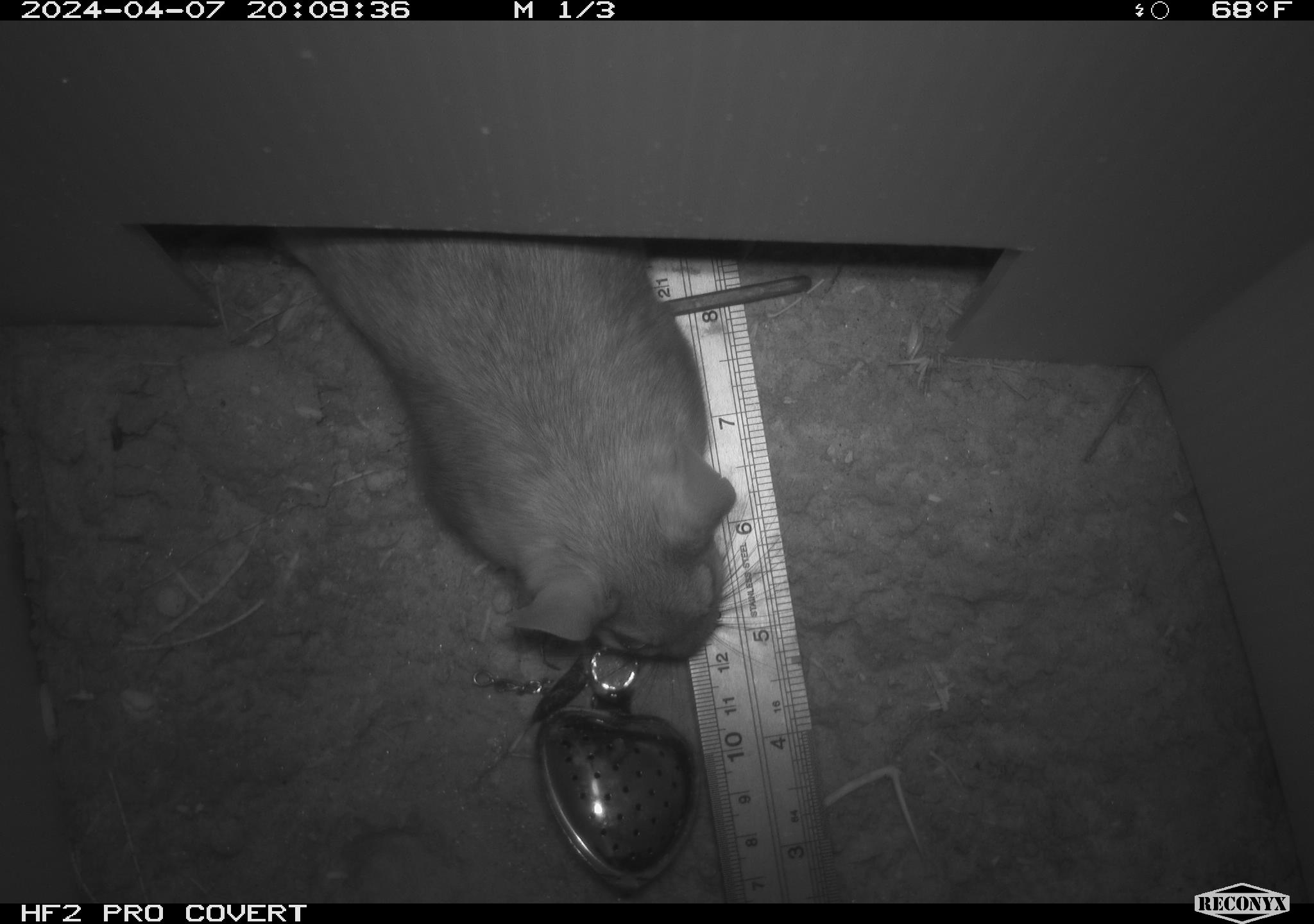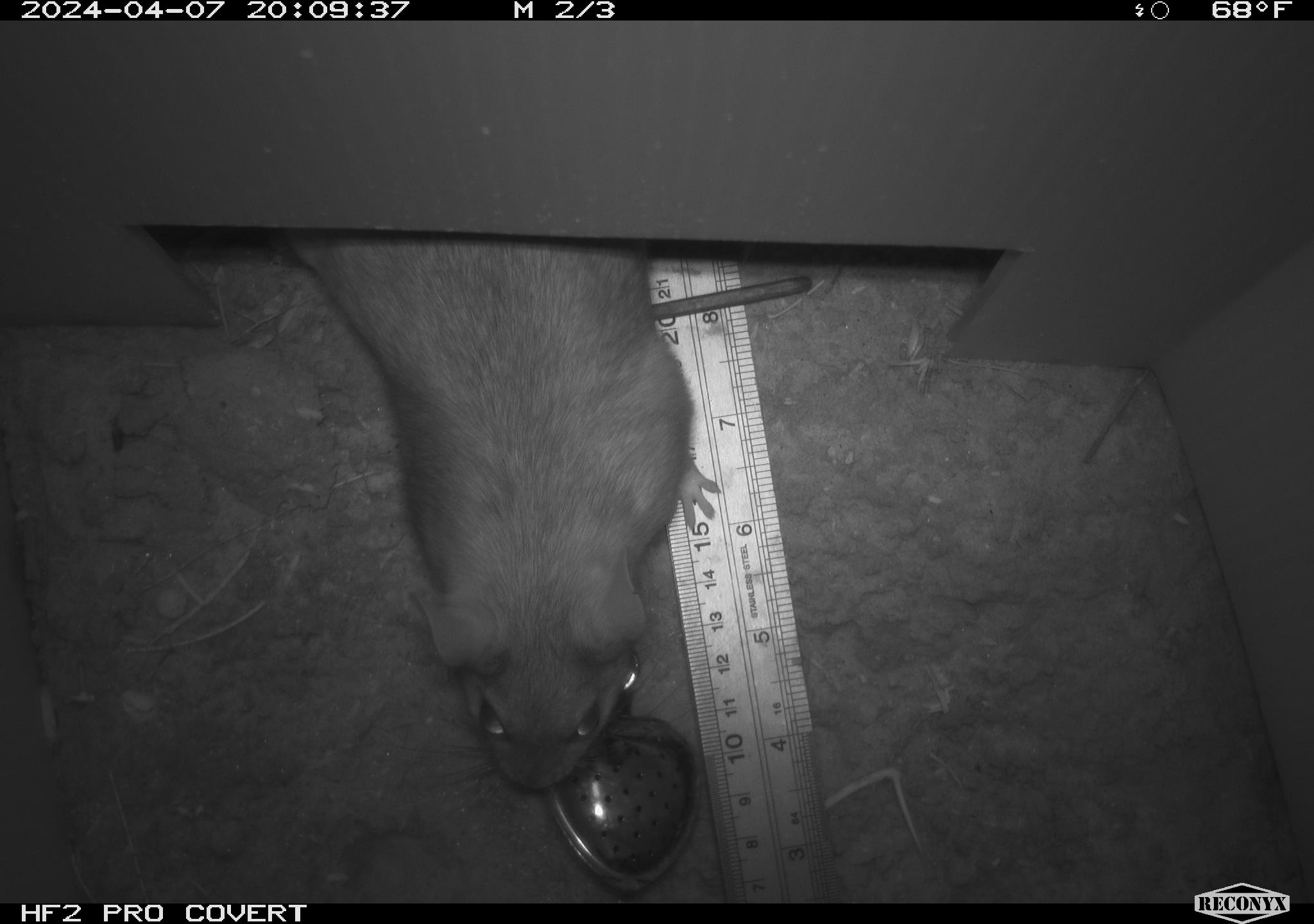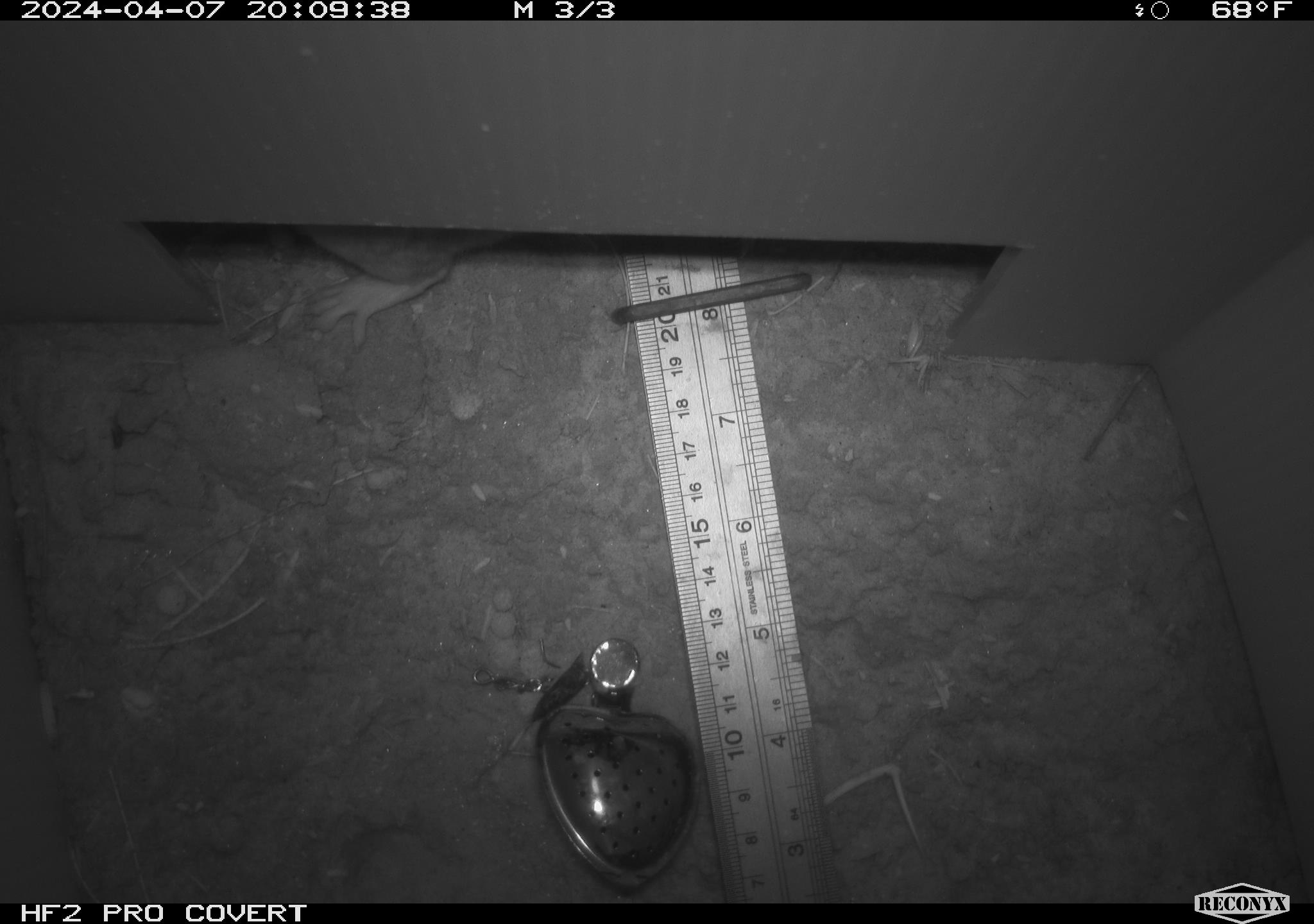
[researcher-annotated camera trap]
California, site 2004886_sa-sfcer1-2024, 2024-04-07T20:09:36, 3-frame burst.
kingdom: Animalia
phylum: Chordata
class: Mammalia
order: Rodentia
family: Cricetidae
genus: Neotoma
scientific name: Neotoma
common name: pack rat or woodrat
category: neotoma species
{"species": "neotoma species (pack rat or woodrat) (Neotoma)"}